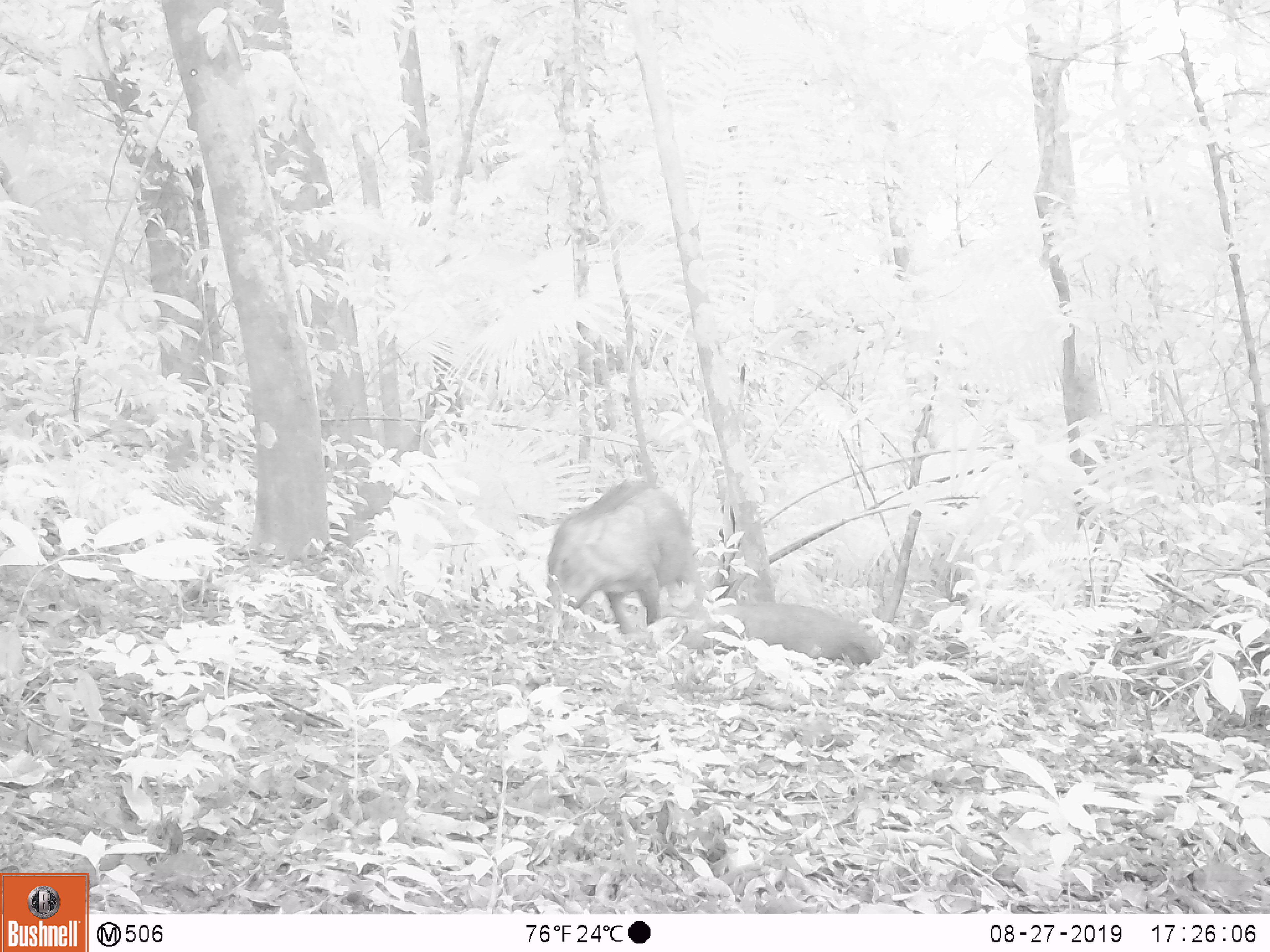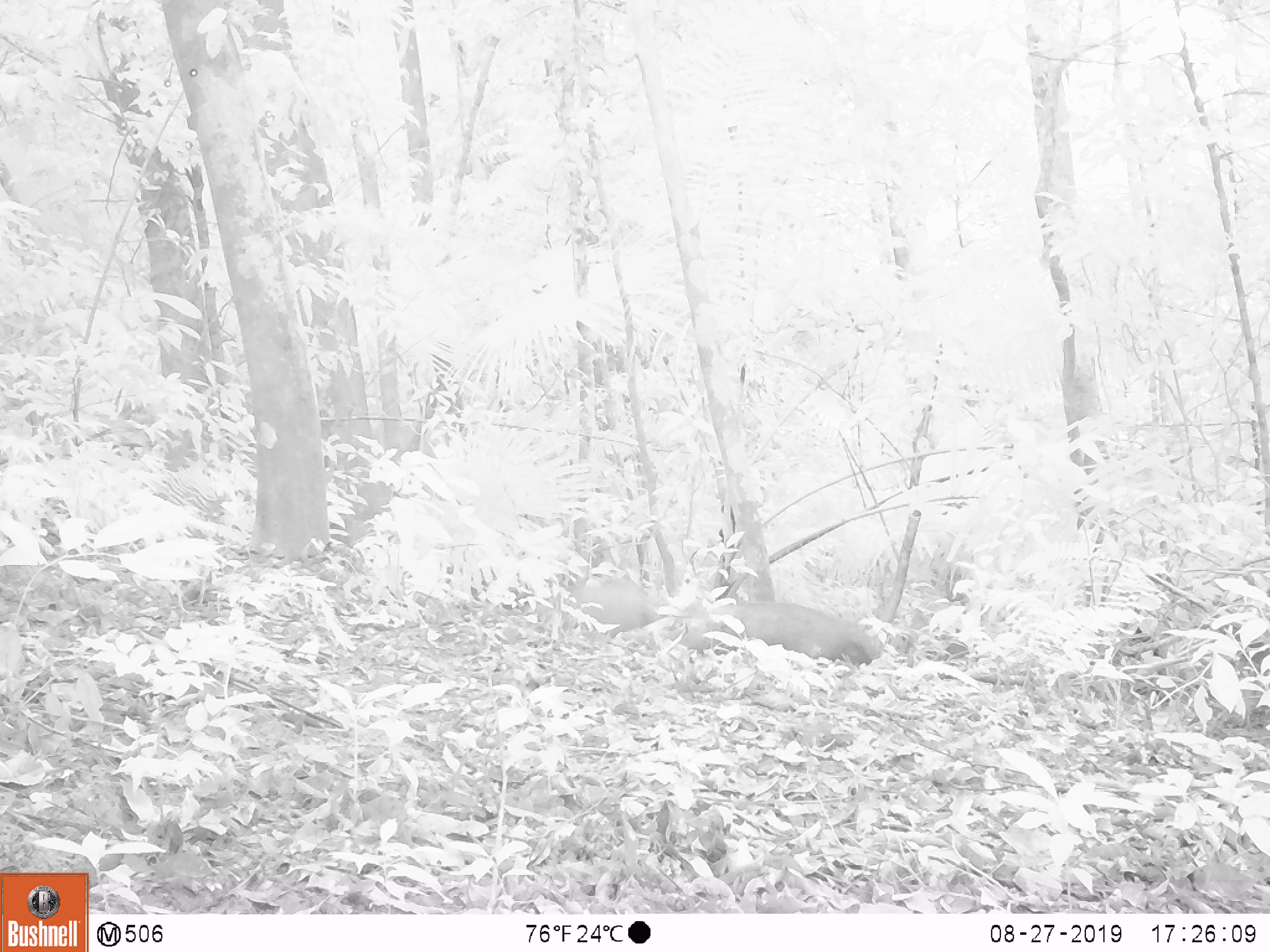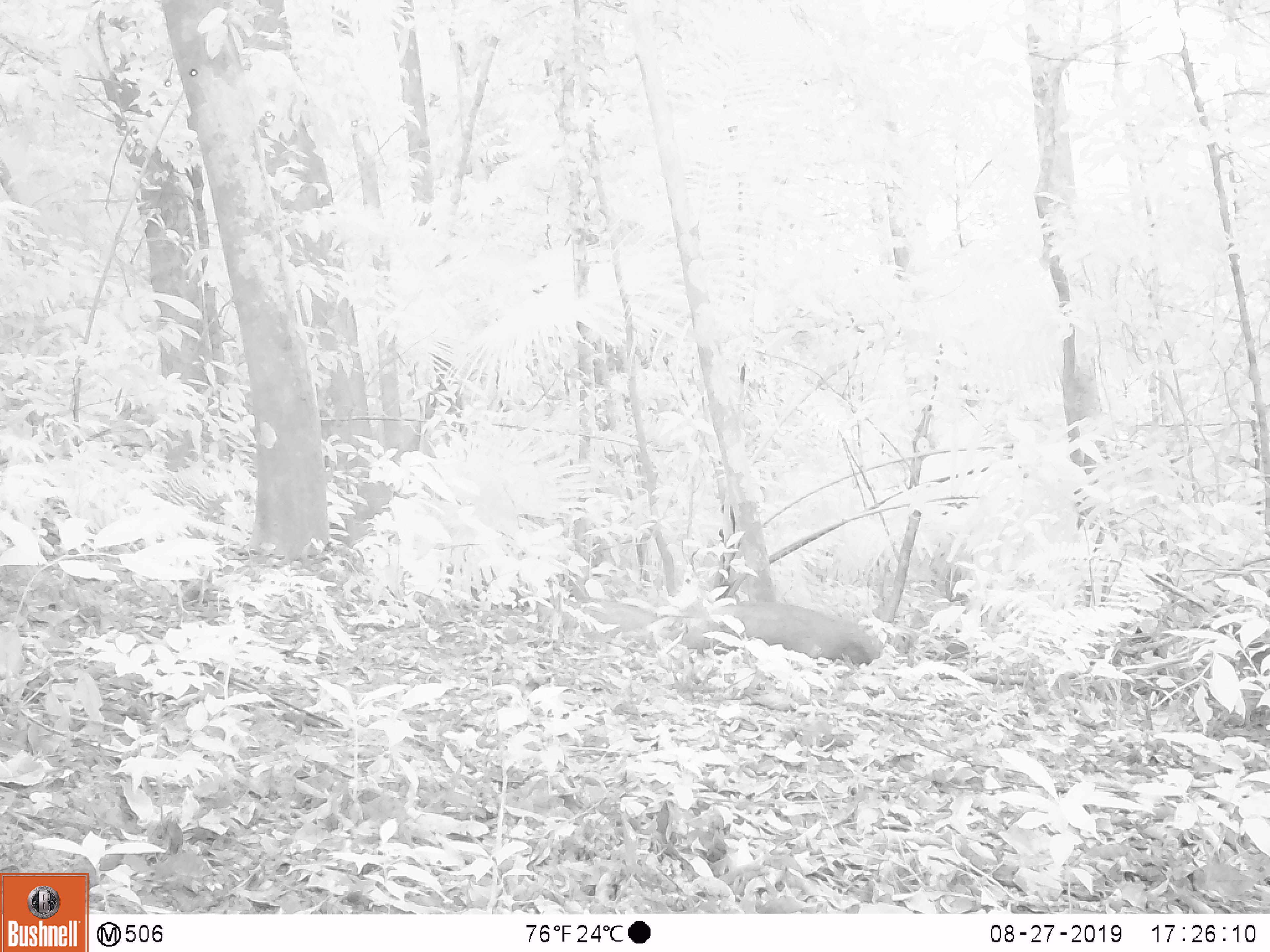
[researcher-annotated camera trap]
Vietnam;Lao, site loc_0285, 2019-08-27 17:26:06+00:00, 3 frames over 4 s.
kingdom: Animalia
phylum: Chordata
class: Mammalia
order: Artiodactyla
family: Suidae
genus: Sus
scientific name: Sus scrofa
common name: eurasian wild pig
Eurasian wild pig (Sus scrofa). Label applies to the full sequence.